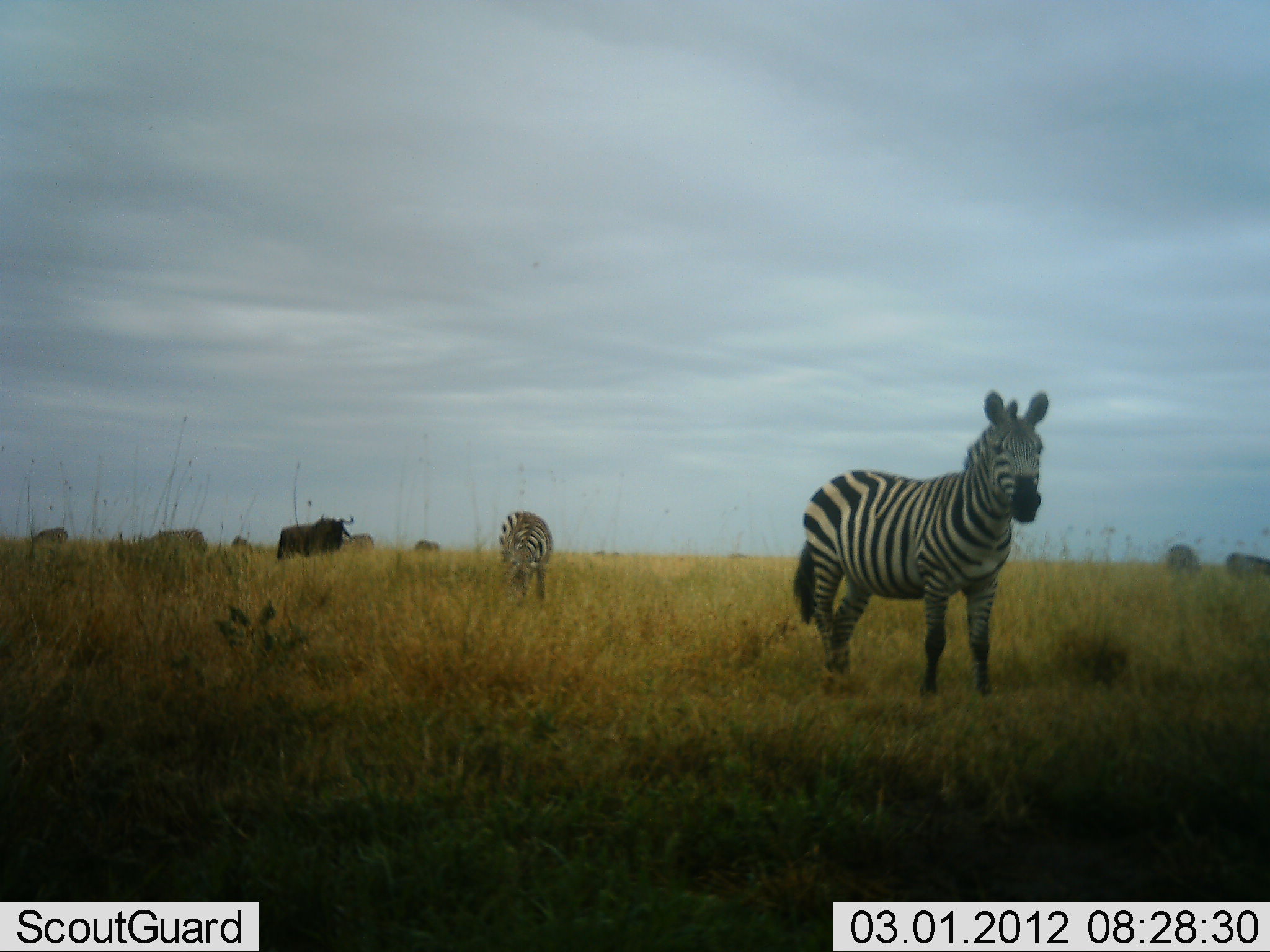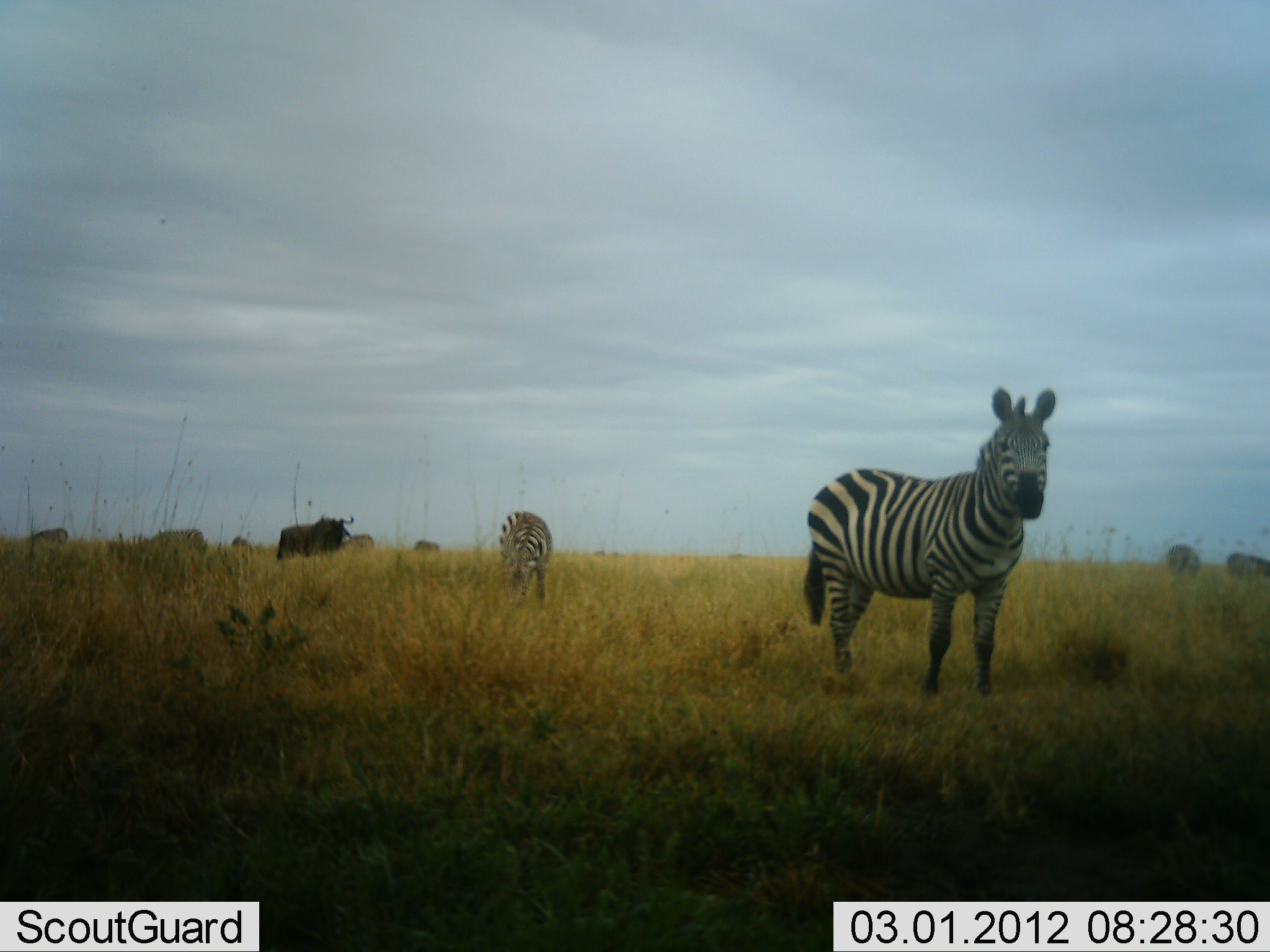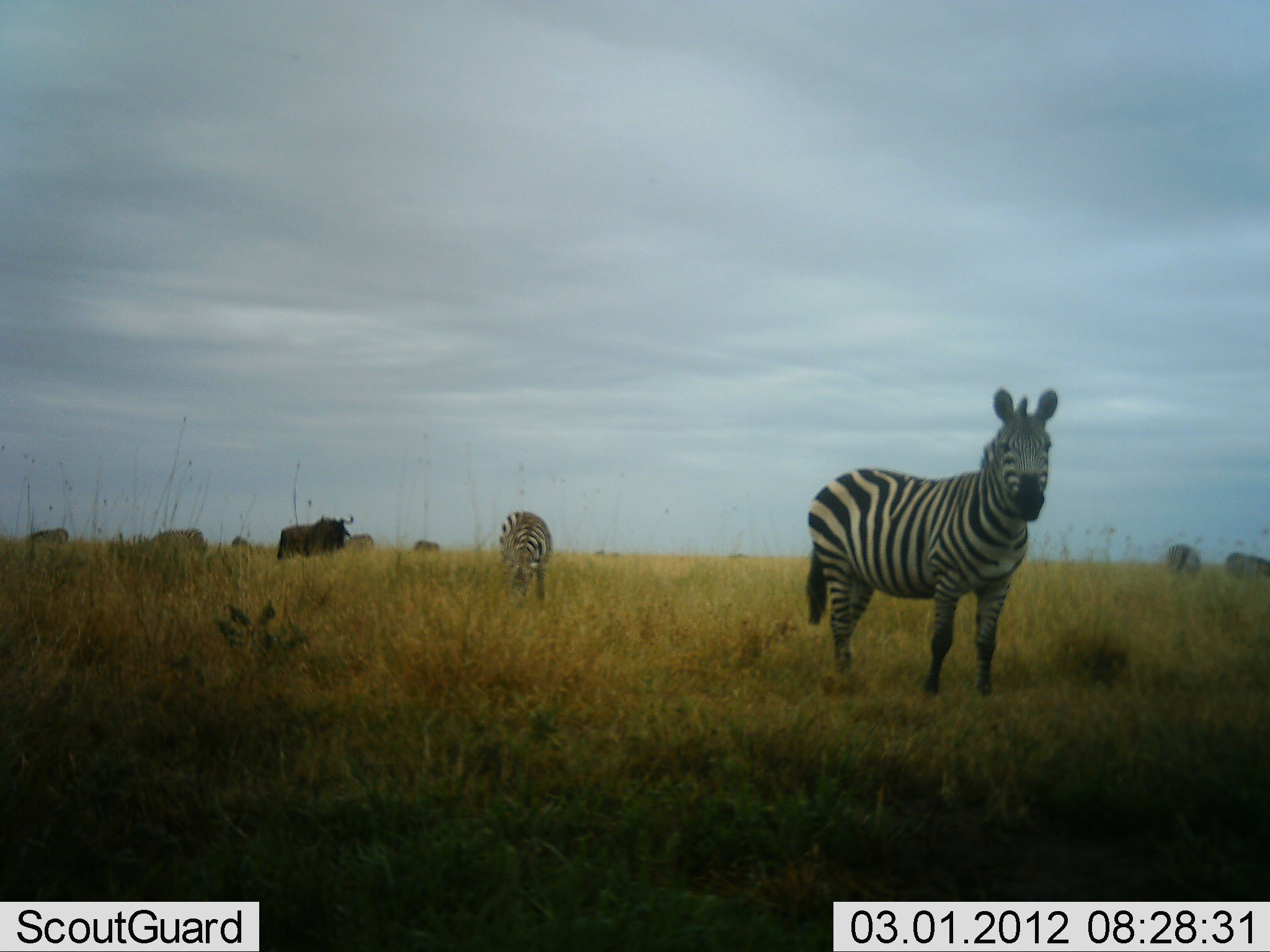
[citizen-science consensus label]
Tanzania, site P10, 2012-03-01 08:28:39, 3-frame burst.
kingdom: Animalia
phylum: Chordata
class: Mammalia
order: Artiodactyla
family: Bovidae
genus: Connochaetes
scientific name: Connochaetes taurinus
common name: blue wildebeest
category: wildebeest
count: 5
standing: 88%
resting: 0%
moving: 0%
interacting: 0%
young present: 0%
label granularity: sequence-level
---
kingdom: Animalia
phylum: Chordata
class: Mammalia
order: Perissodactyla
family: Equidae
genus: Equus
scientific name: Equus quagga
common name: plains zebra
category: zebra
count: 4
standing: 96%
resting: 0%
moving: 4%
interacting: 0%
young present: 0%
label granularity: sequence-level